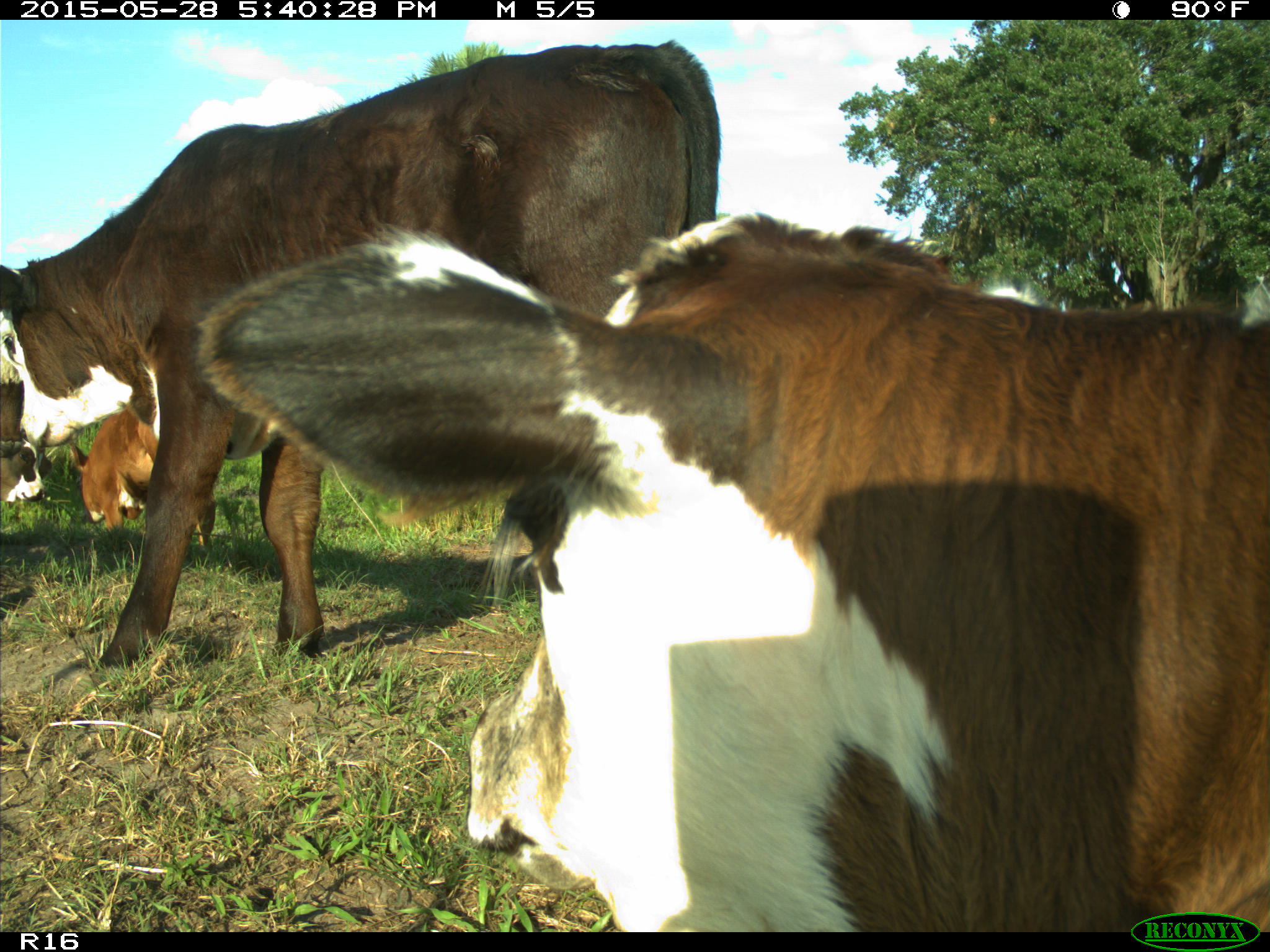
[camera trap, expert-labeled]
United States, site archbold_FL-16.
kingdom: Animalia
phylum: Chordata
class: Mammalia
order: Artiodactyla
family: Bovidae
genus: Bos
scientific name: Bos taurus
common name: domestic cow